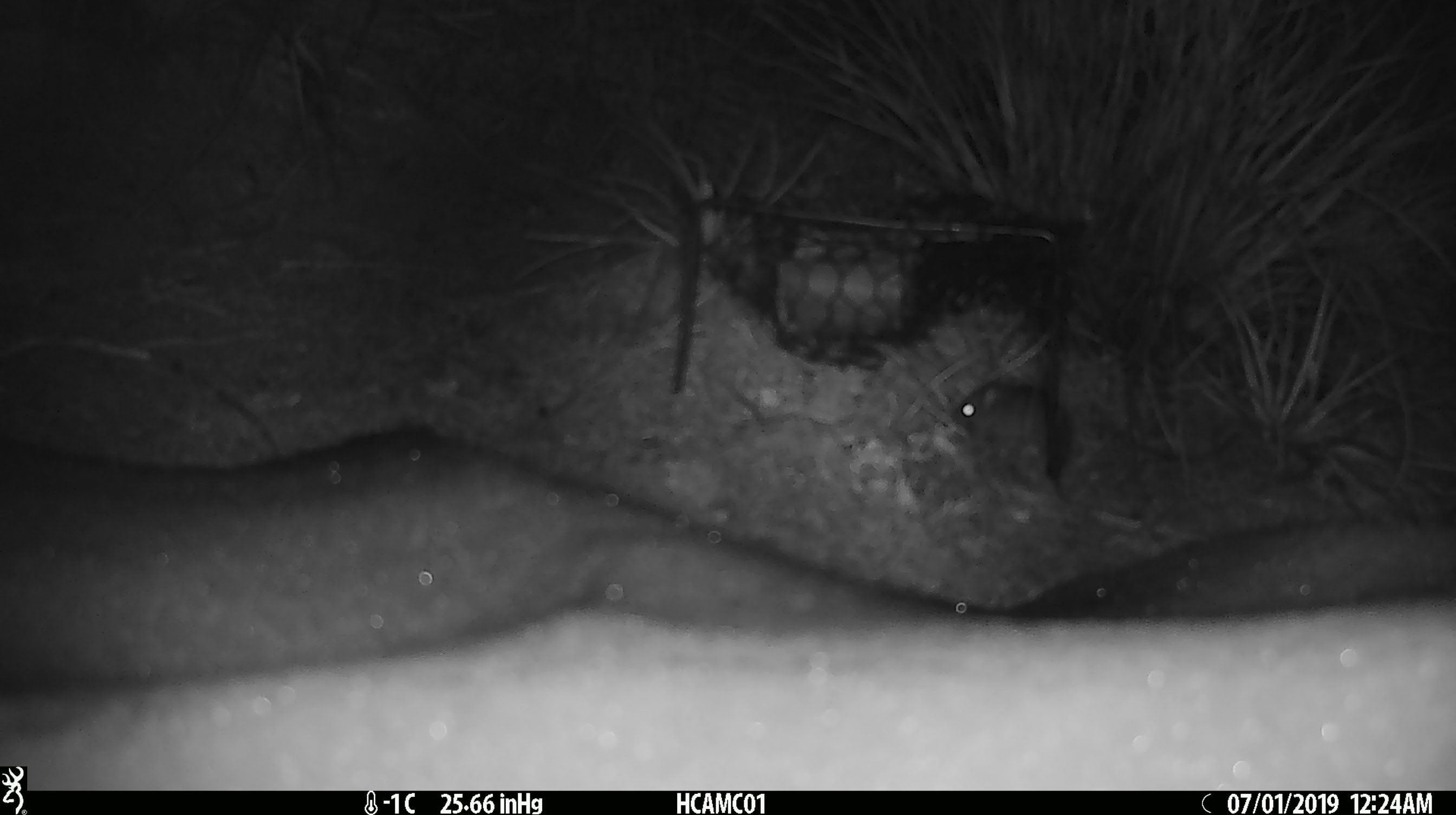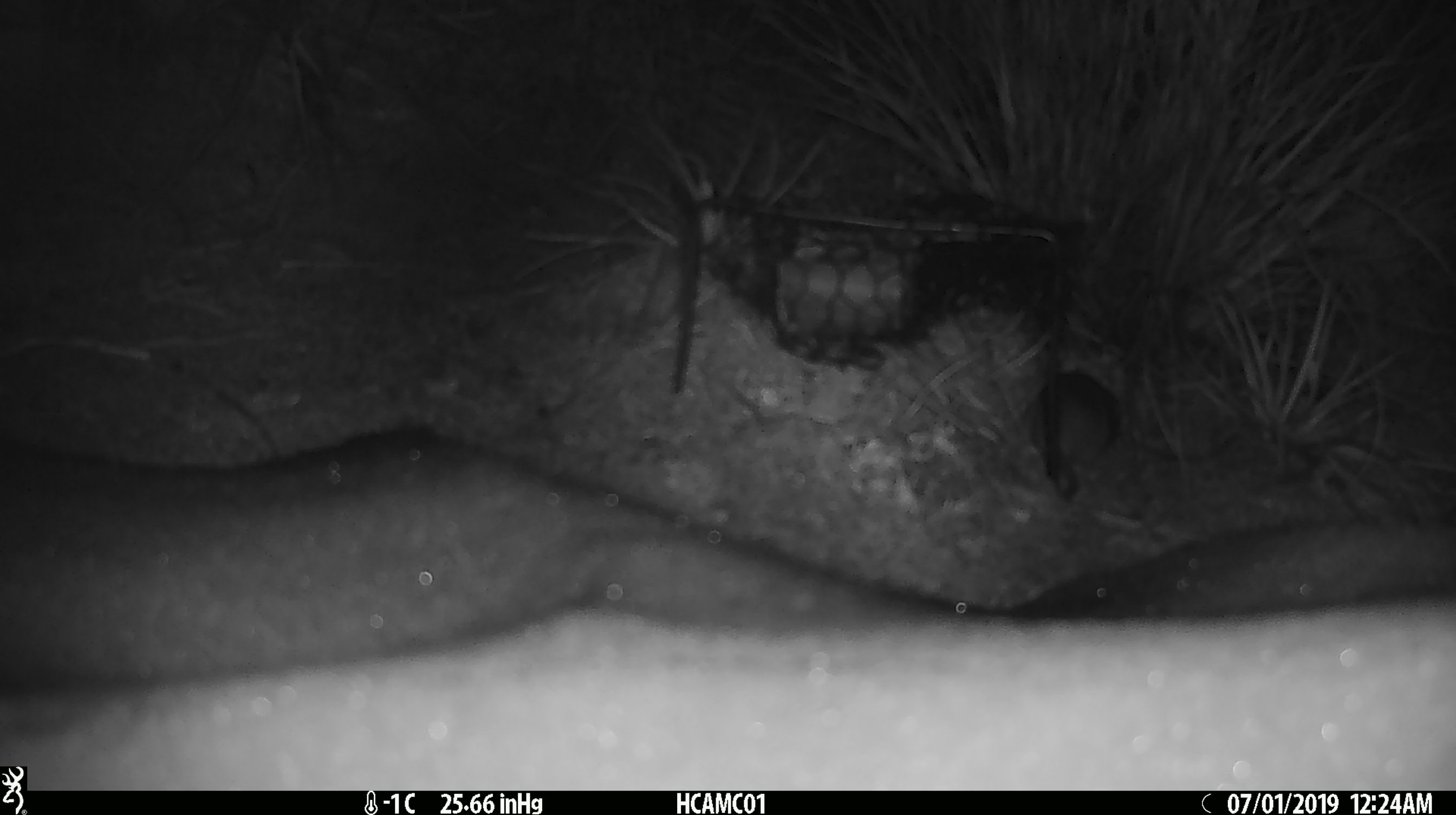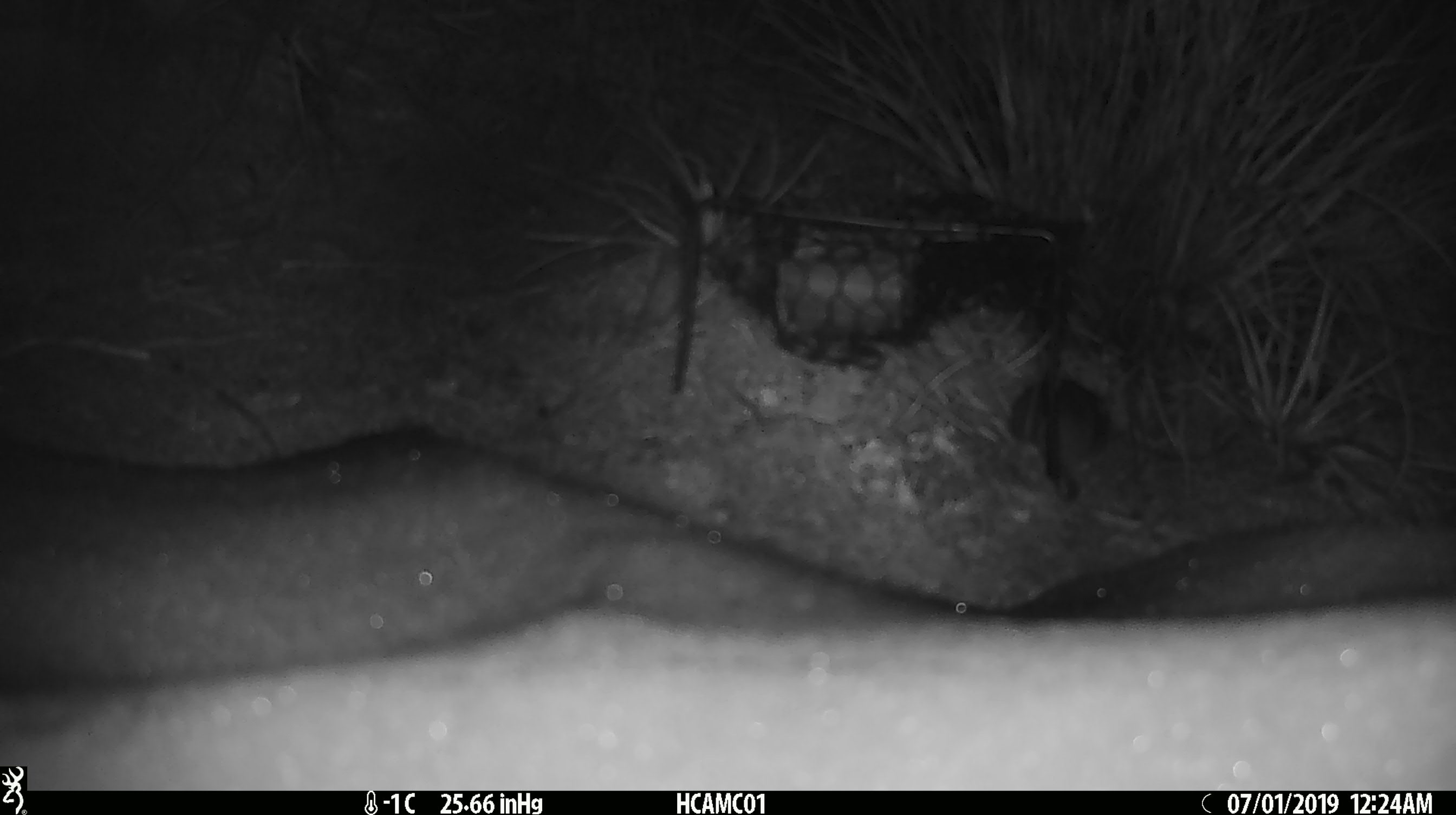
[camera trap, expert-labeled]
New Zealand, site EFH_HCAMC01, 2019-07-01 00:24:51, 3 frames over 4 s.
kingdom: Animalia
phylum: Chordata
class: Mammalia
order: Rodentia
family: Muridae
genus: Mus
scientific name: Mus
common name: mouse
Mouse (Mus).